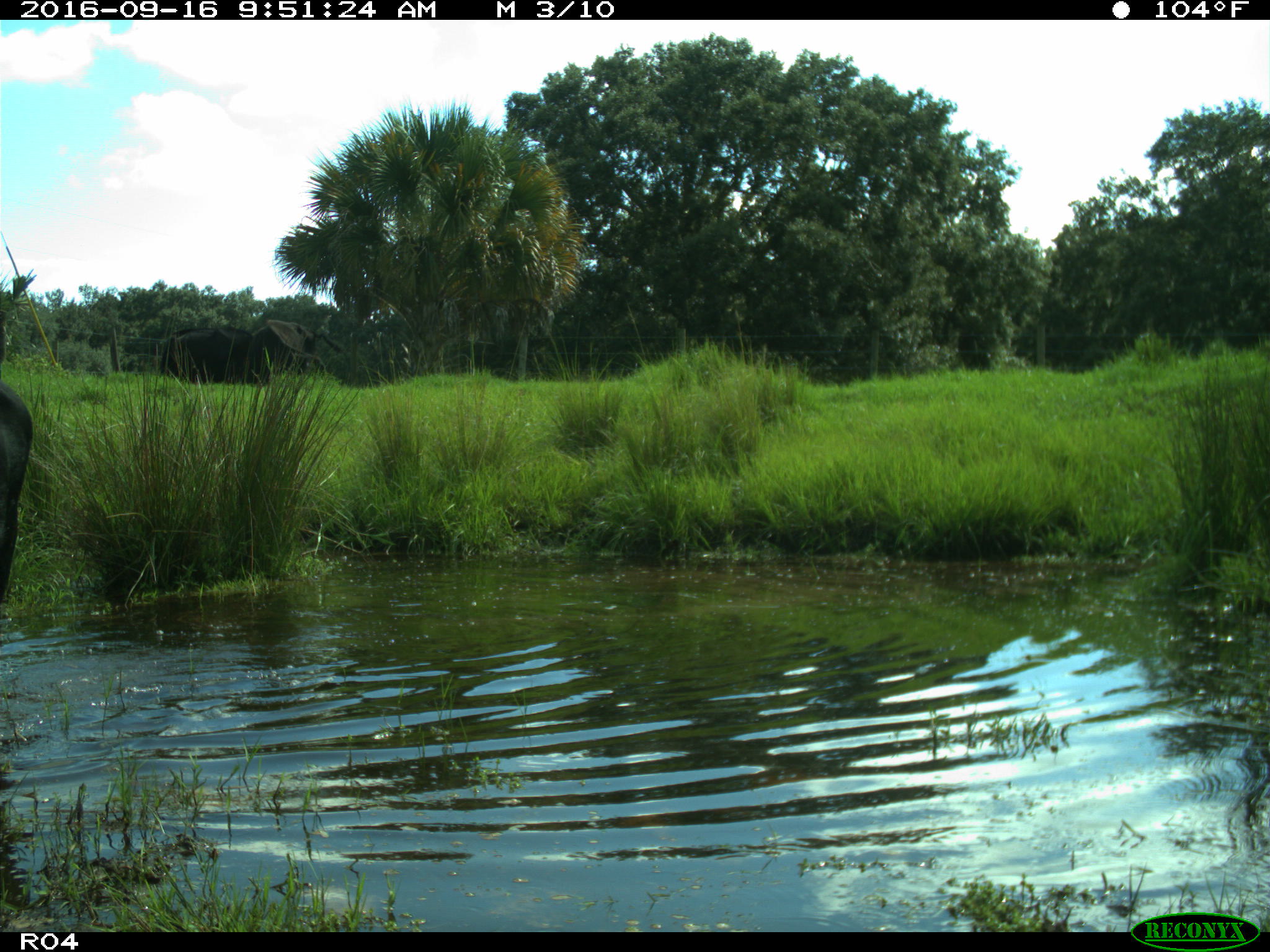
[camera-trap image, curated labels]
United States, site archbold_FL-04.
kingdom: Animalia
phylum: Chordata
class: Mammalia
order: Artiodactyla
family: Bovidae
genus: Bos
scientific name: Bos taurus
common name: domestic cow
Bos taurus (domestic cow).